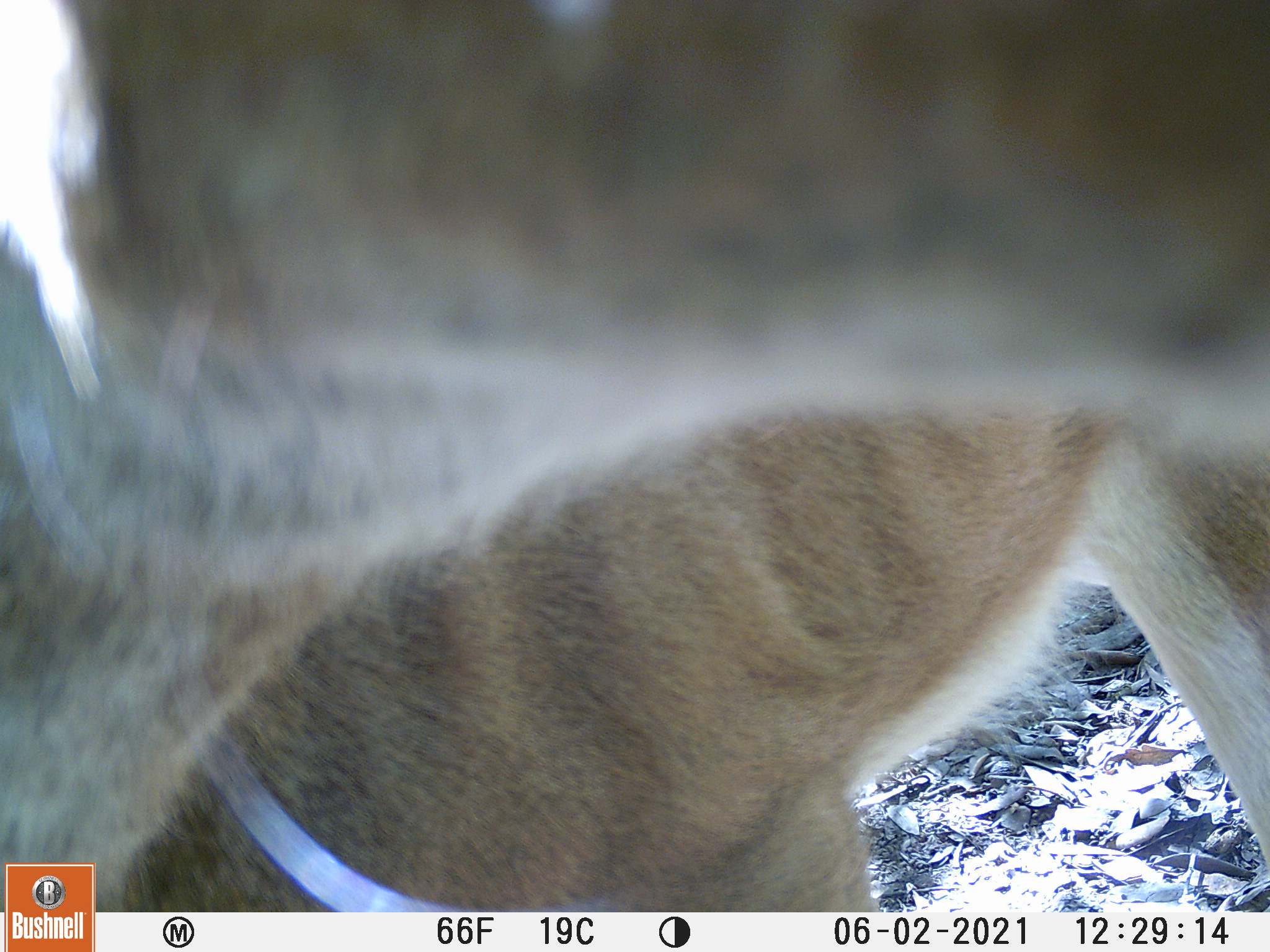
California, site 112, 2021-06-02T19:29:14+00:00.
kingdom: Animalia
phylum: Chordata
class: Mammalia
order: Artiodactyla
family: Cervidae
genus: Odocoileus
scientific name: Odocoileus hemionus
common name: mule deer